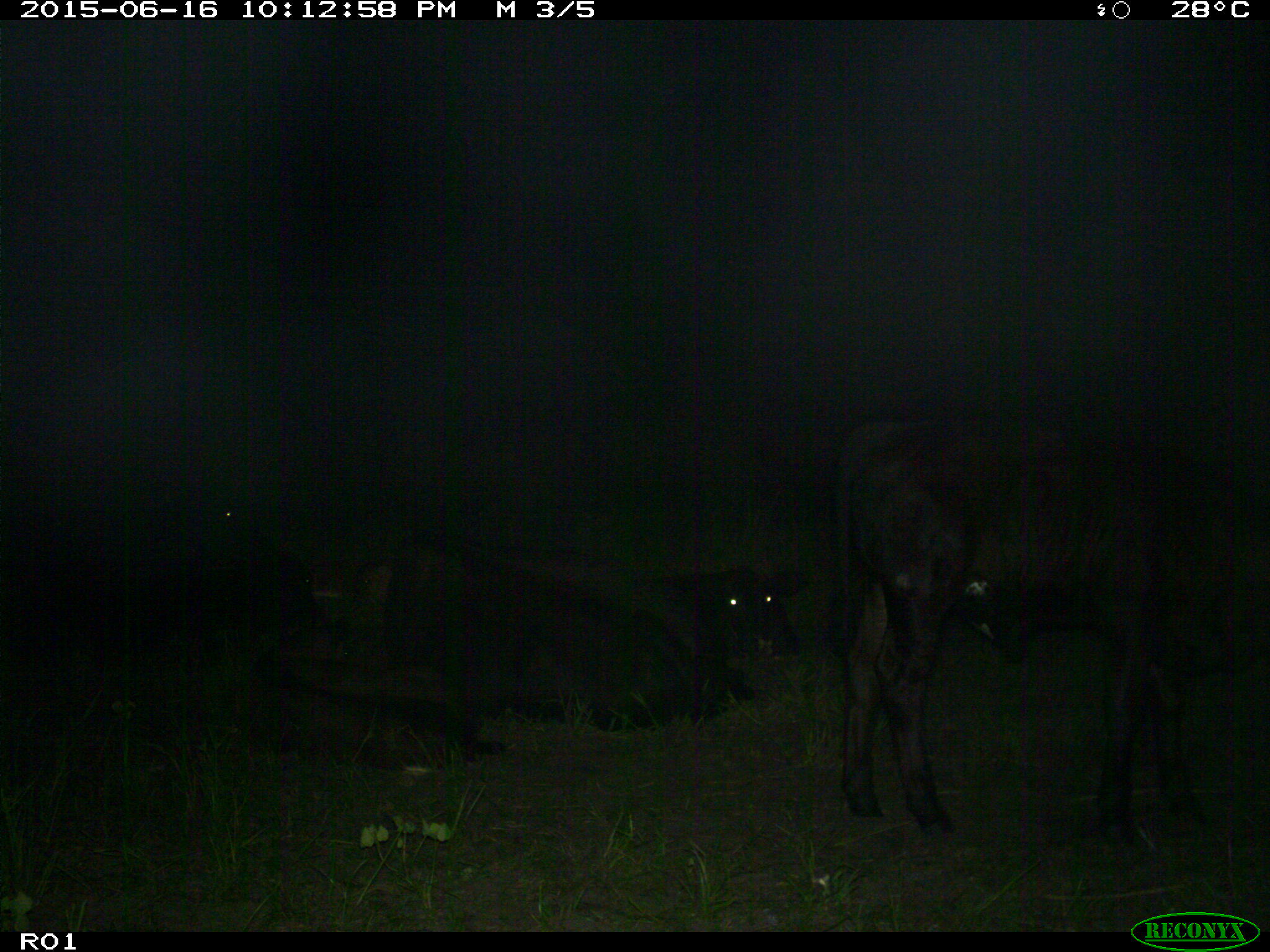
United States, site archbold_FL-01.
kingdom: Animalia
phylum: Chordata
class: Mammalia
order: Artiodactyla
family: Bovidae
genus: Bos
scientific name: Bos taurus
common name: domestic cow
Bos taurus (domestic cow).